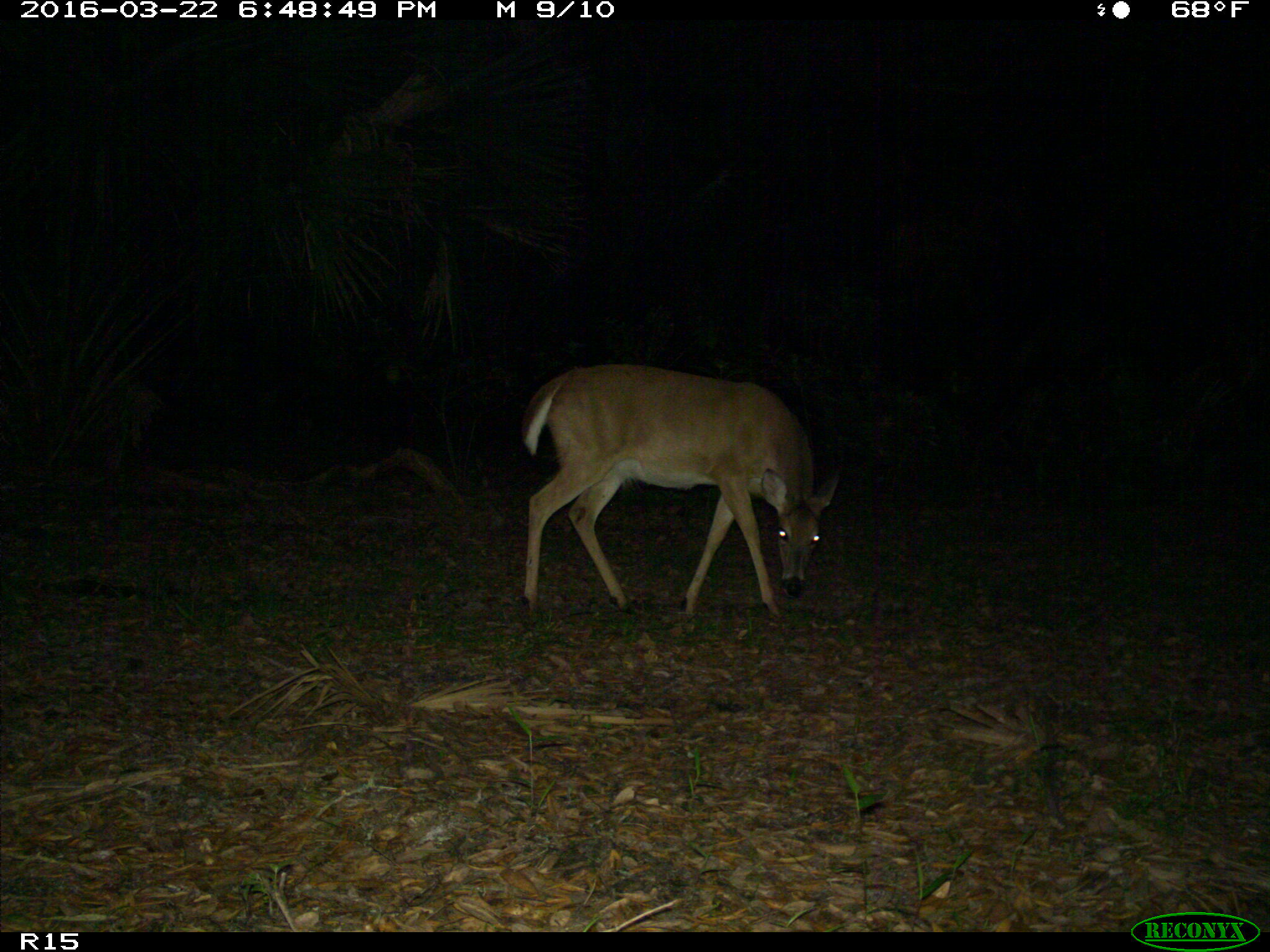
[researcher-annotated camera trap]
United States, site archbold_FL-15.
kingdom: Animalia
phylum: Chordata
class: Mammalia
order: Artiodactyla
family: Cervidae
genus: Odocoileus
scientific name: Odocoileus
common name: deer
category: unidentified deer